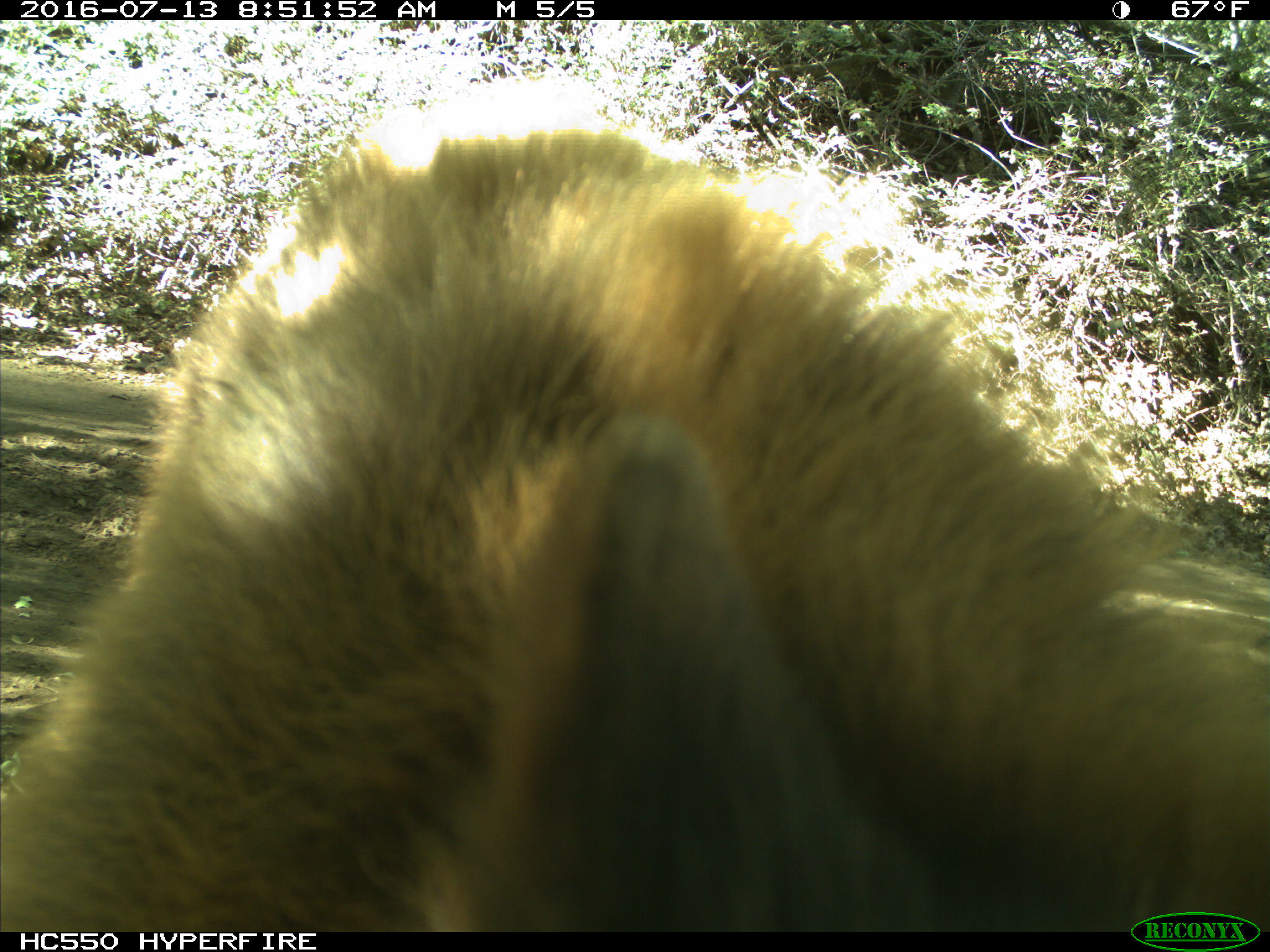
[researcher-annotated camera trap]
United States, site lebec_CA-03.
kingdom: Animalia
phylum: Chordata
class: Mammalia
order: Carnivora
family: Ursidae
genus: Ursus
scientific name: Ursus americanus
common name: american black bear